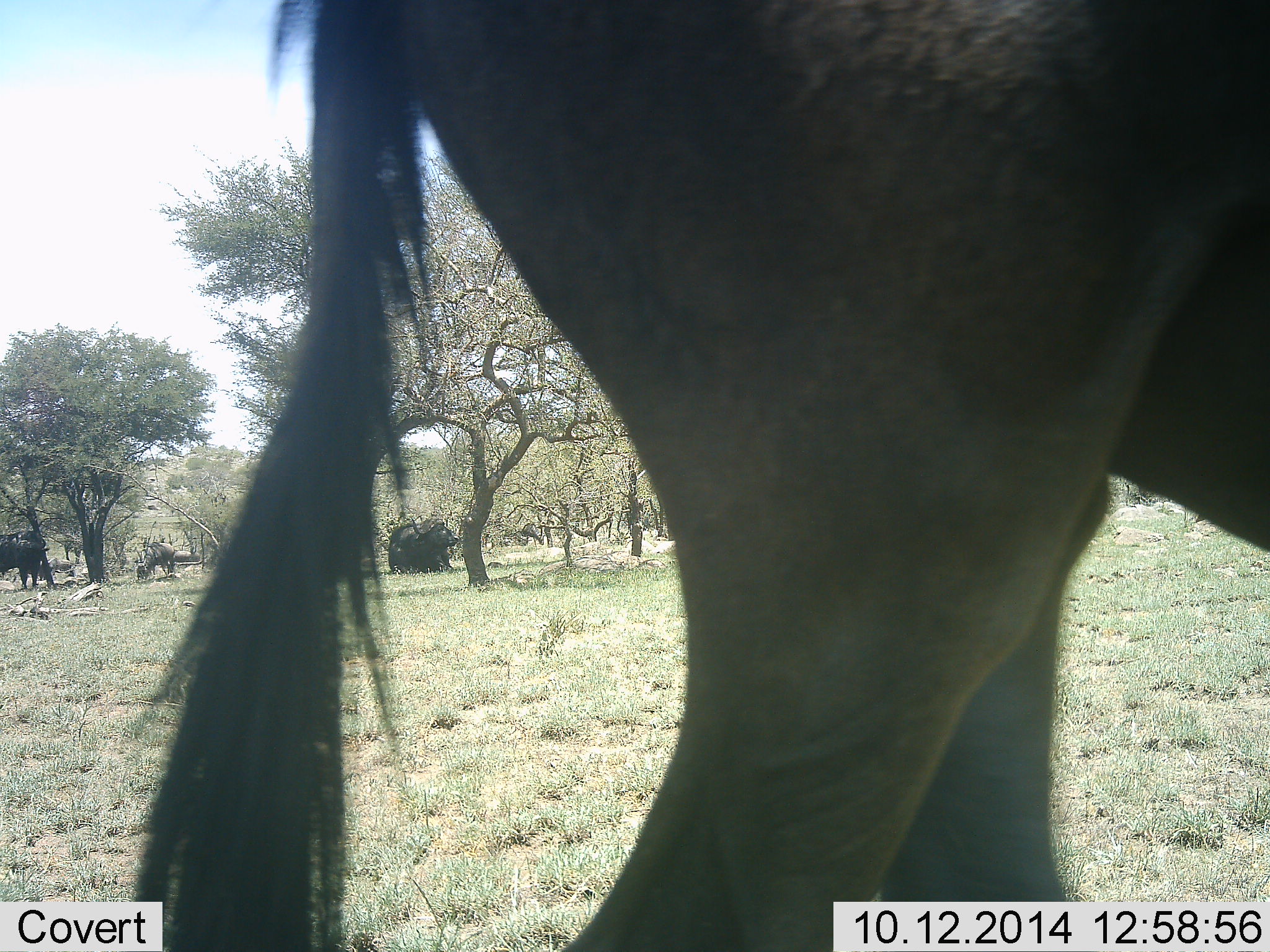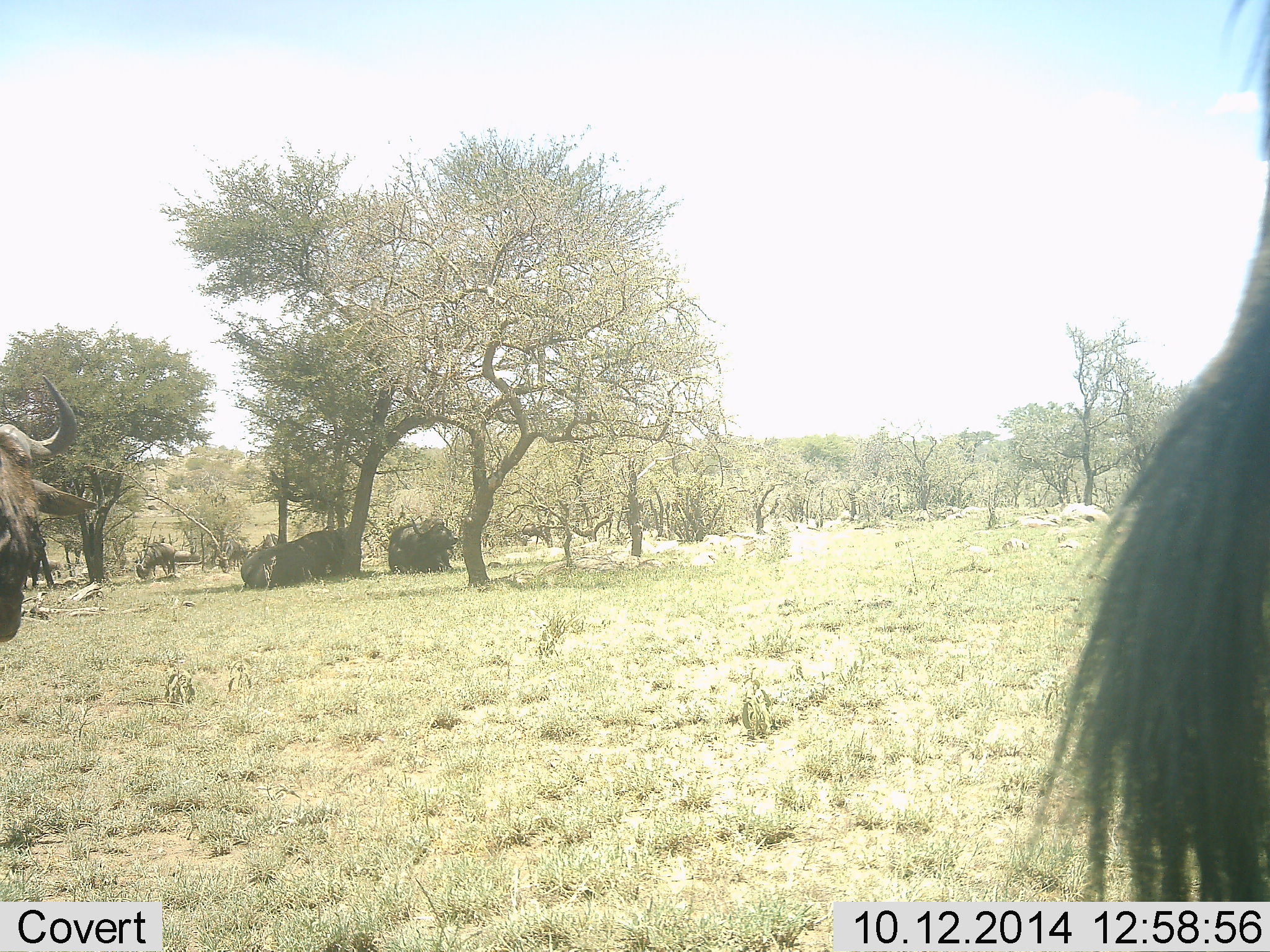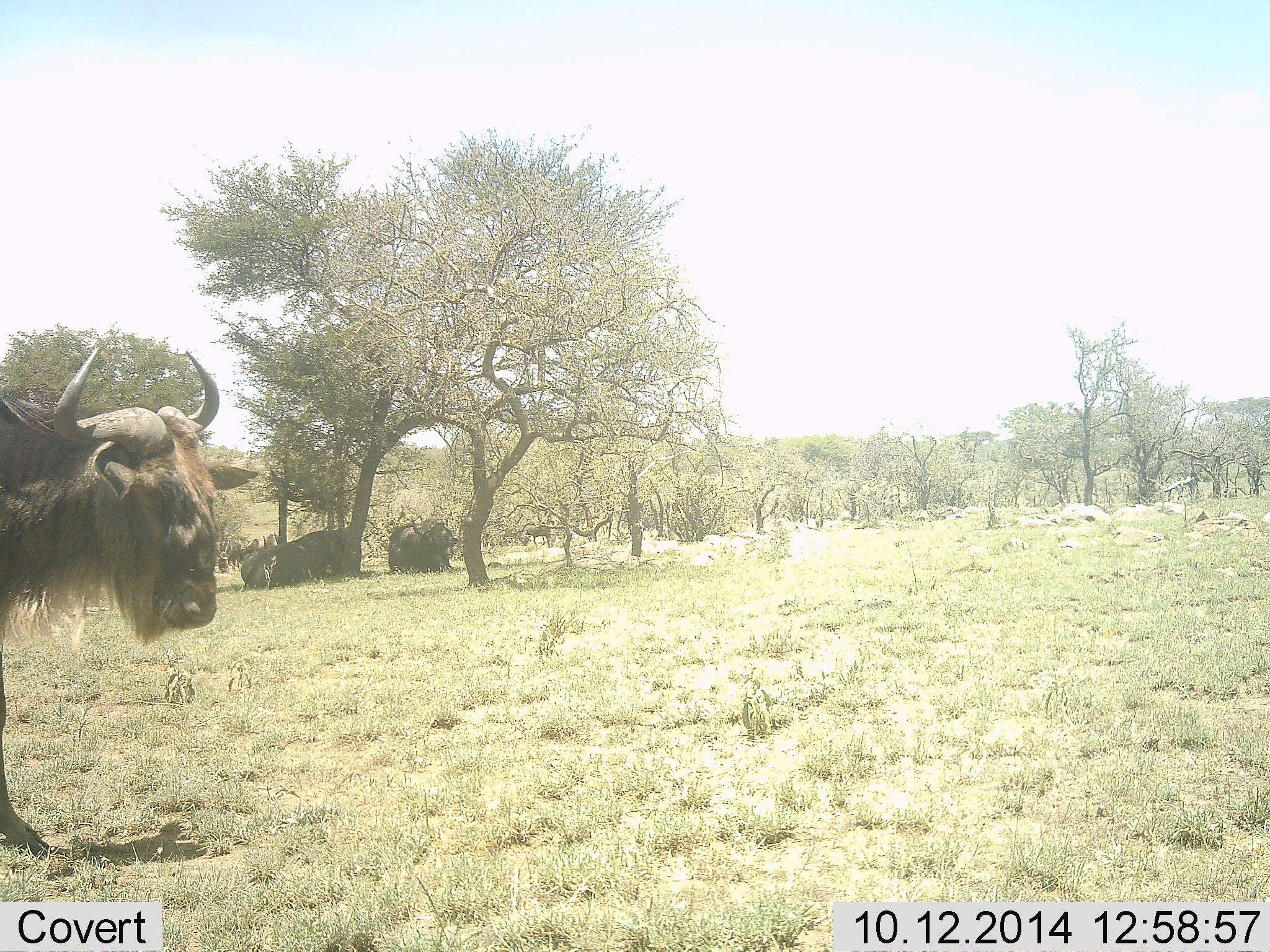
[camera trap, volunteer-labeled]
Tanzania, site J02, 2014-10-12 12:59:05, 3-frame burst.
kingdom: Animalia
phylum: Chordata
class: Mammalia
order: Artiodactyla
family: Bovidae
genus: Connochaetes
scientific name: Connochaetes taurinus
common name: blue wildebeest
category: wildebeest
Wildebeest (blue wildebeest) (Connochaetes taurinus), count 4. Behavior (volunteer vote fractions): standing 27%, resting 45%, moving 91%, interacting 0%. Young present (vote fraction): 9%. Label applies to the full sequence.